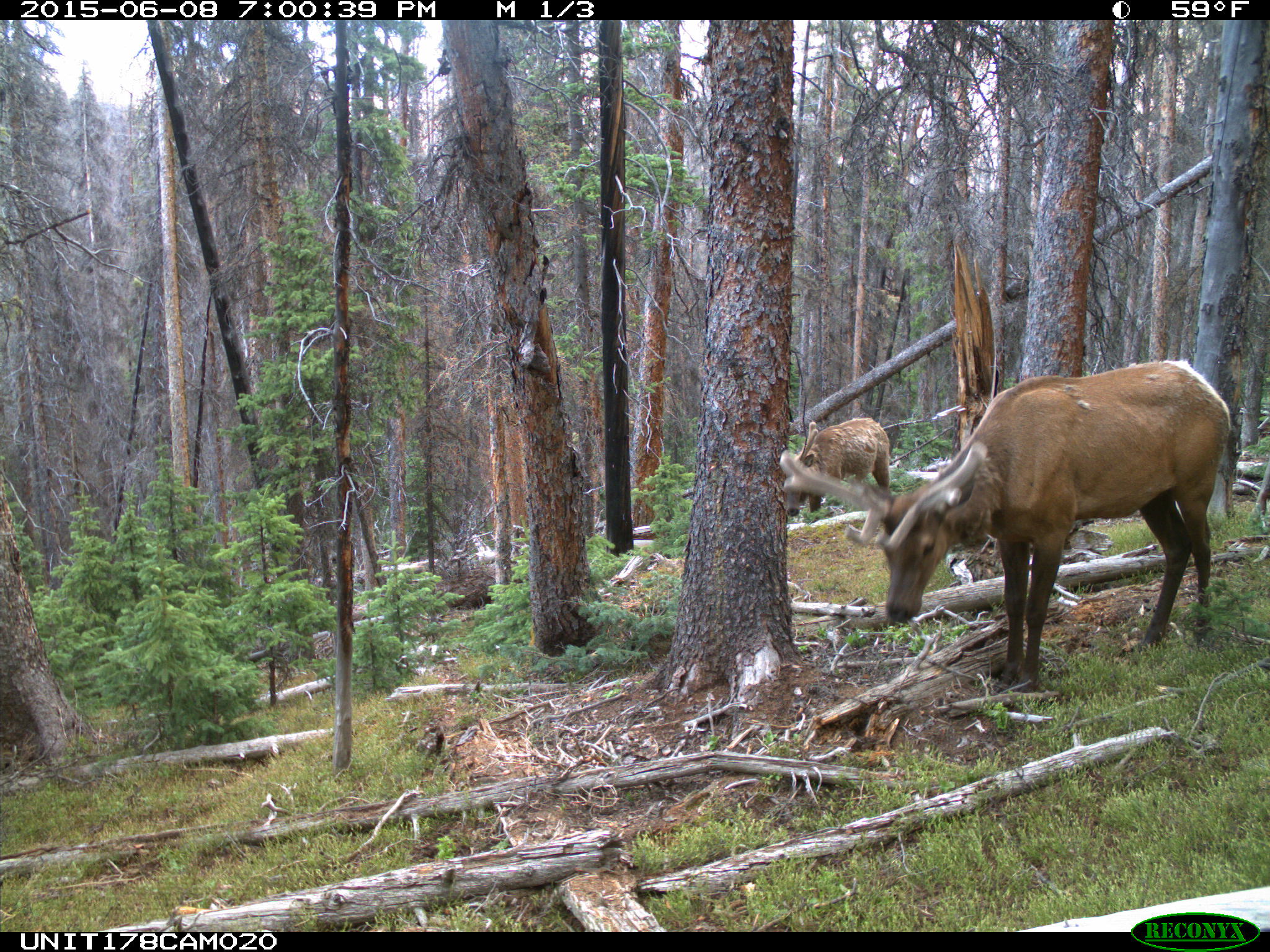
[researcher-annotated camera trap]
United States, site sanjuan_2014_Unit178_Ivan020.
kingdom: Animalia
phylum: Chordata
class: Mammalia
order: Artiodactyla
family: Cervidae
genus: Cervus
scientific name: Cervus elaphus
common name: red deer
Cervus elaphus (red deer).